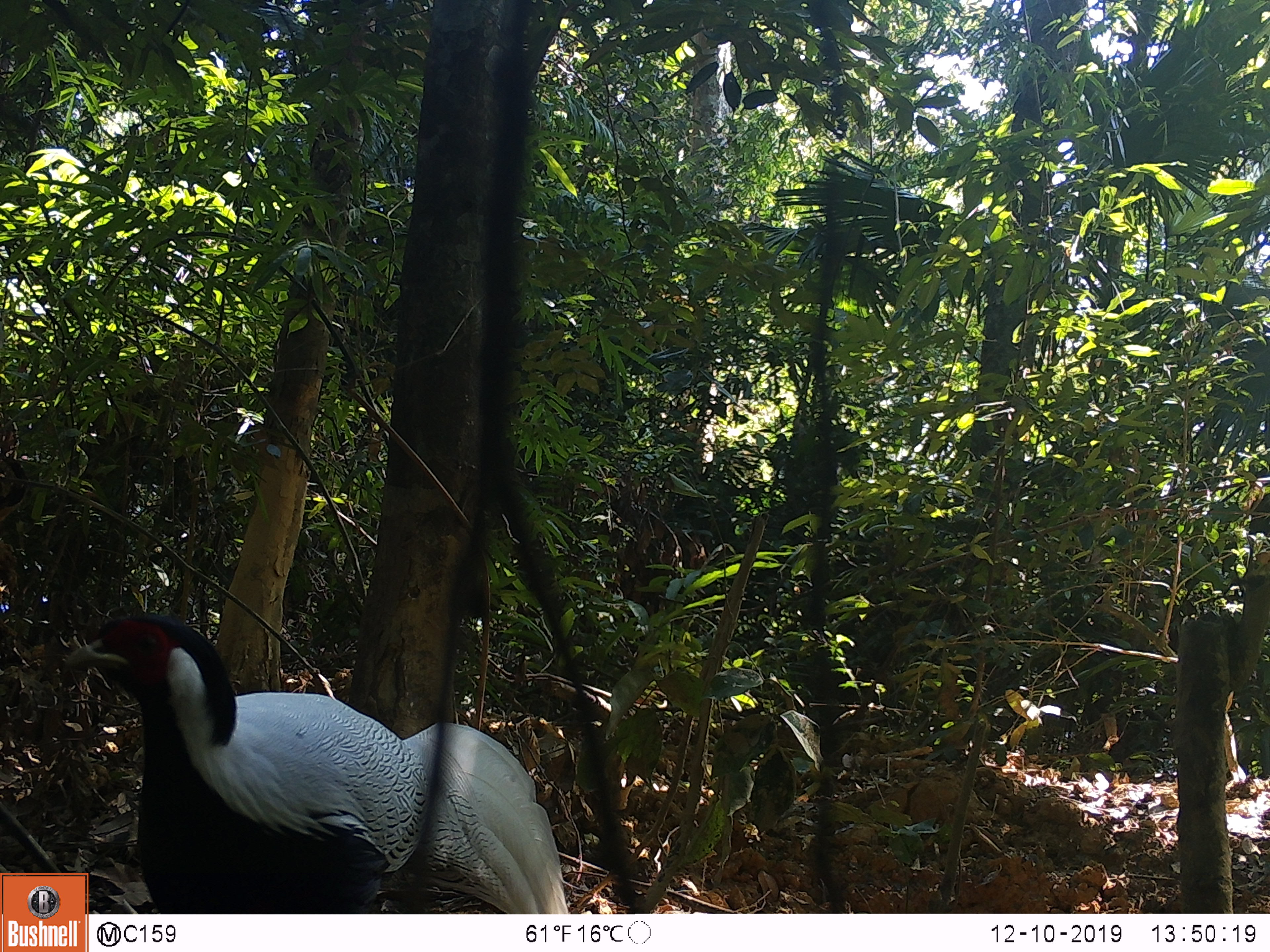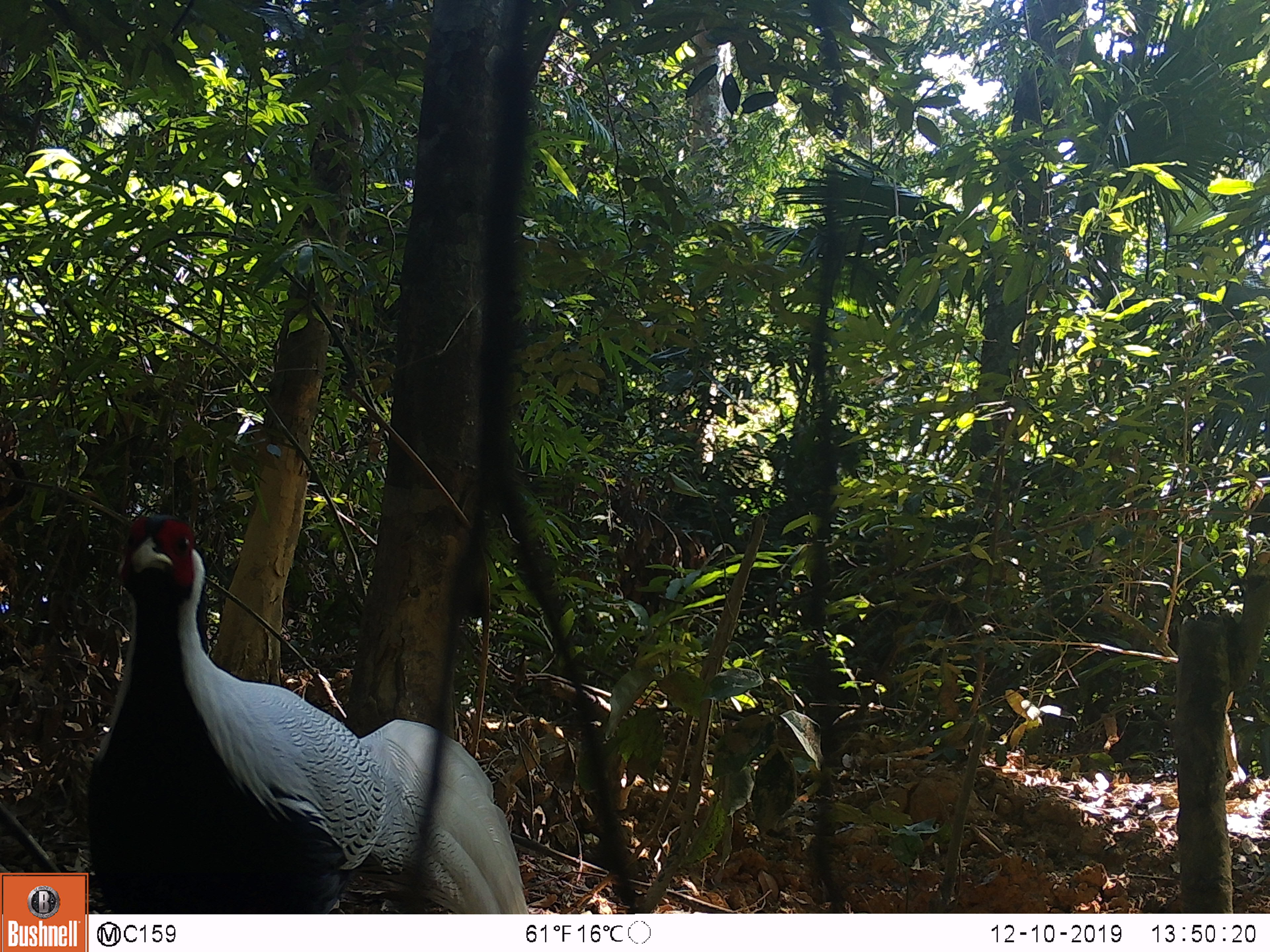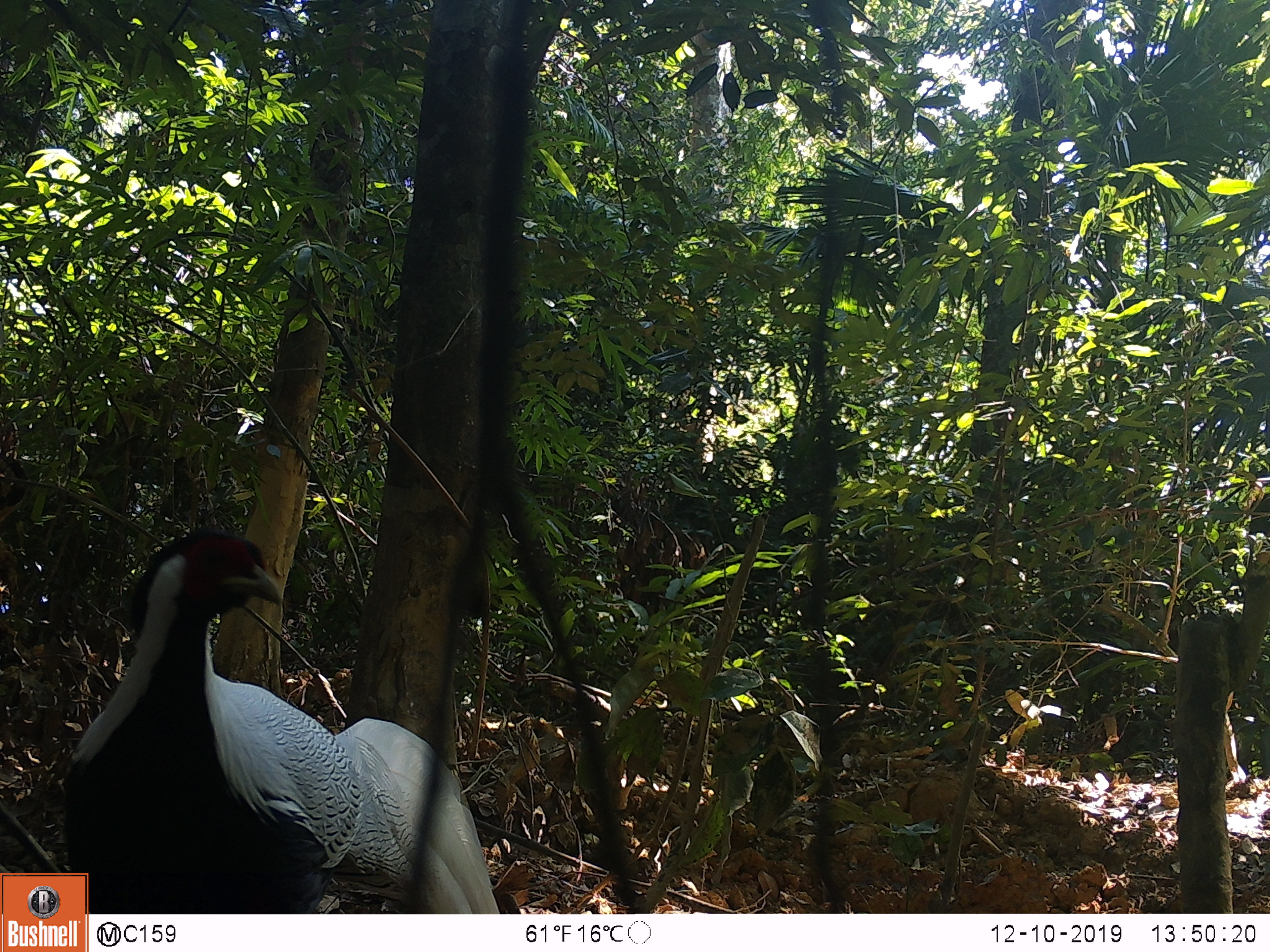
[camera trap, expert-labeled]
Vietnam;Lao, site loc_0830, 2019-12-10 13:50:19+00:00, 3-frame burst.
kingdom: Animalia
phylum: Chordata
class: Aves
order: Galliformes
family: Phasianidae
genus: Lophura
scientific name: Lophura nycthemera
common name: silver pheasant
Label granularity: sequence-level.